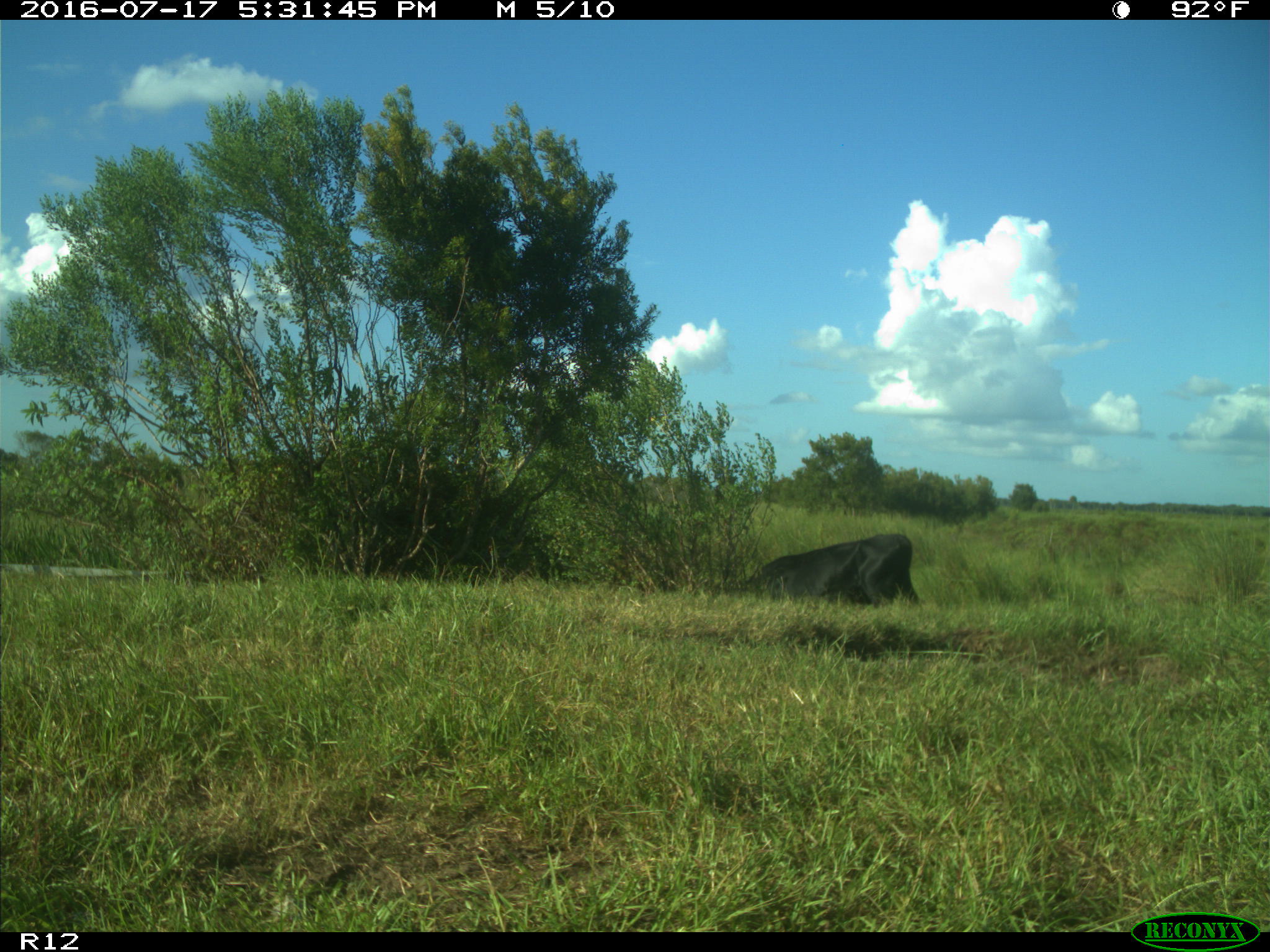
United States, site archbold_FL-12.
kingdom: Animalia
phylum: Chordata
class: Mammalia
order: Artiodactyla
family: Bovidae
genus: Bos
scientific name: Bos taurus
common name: domestic cow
Bos taurus (domestic cow).